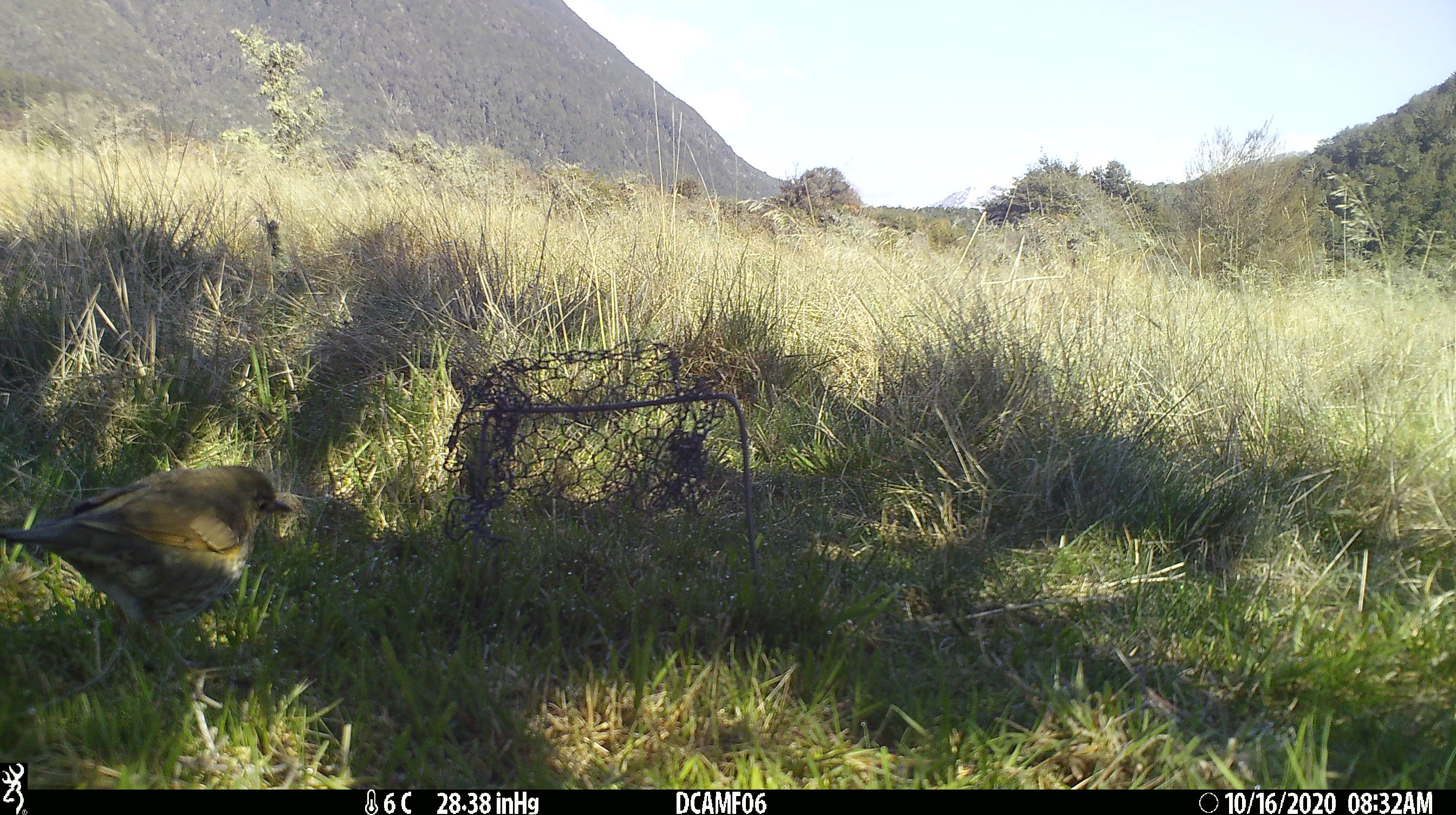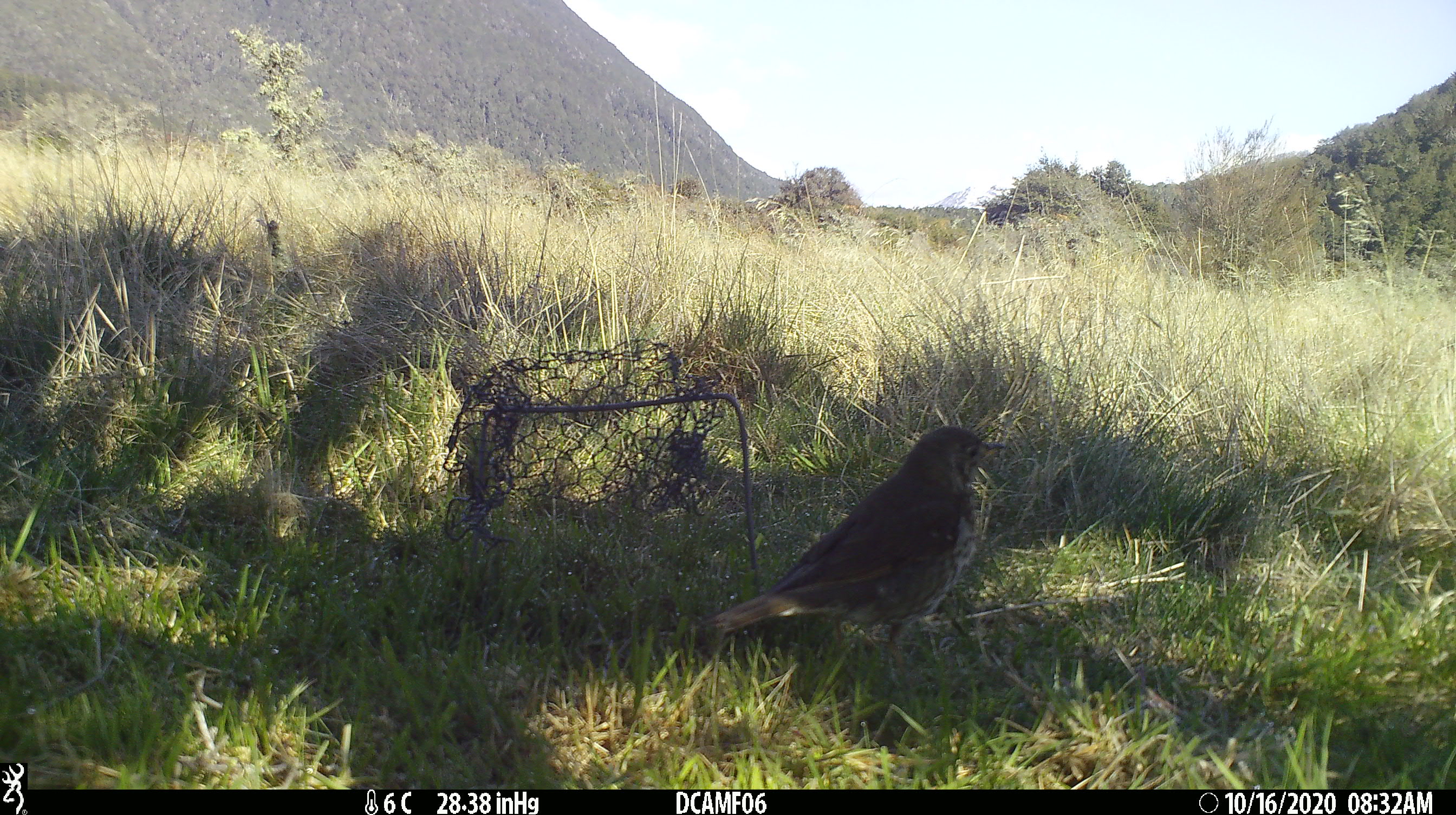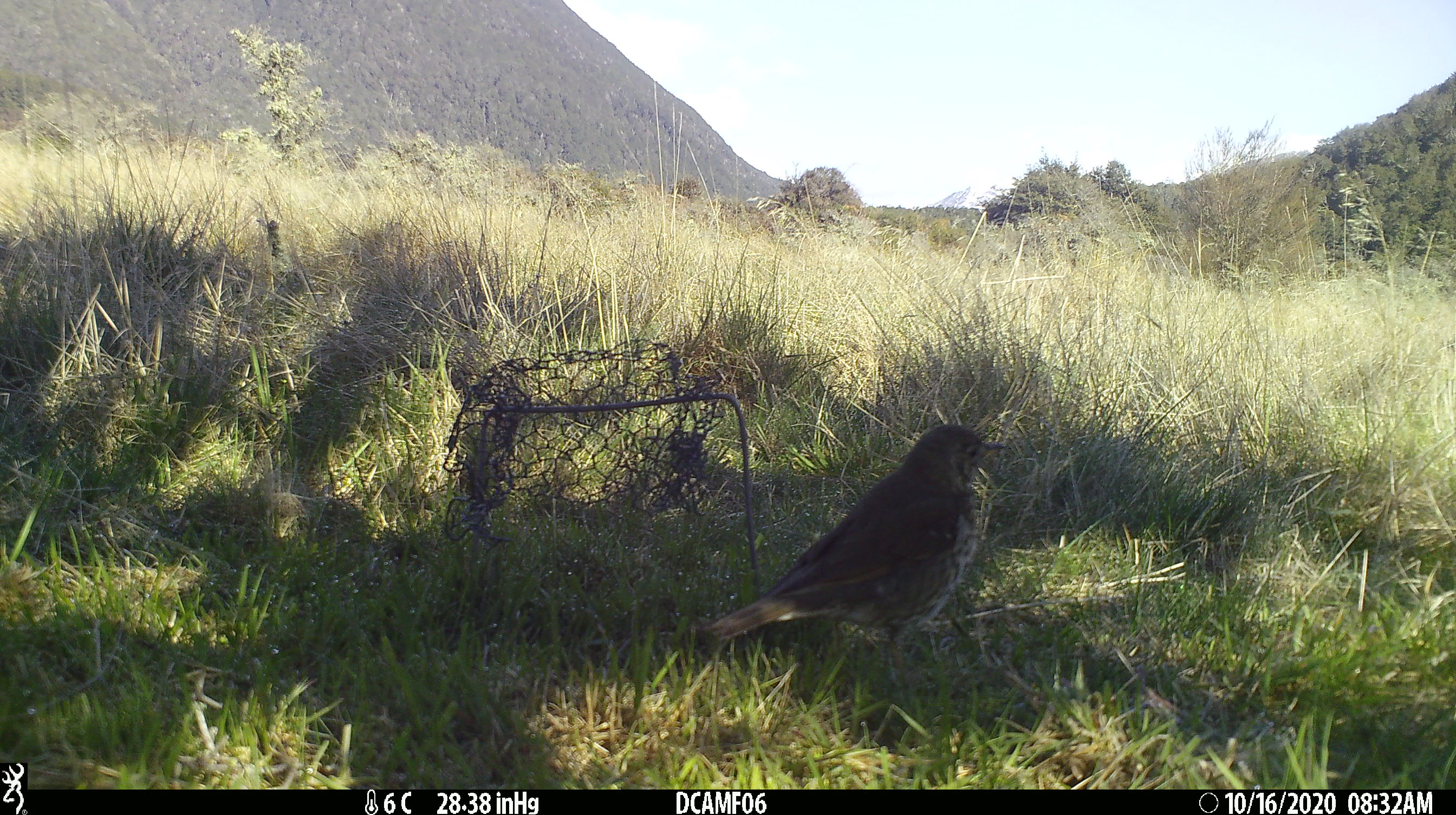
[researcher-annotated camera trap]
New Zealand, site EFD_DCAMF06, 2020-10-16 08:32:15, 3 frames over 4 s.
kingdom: Animalia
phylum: Chordata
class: Aves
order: Passeriformes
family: Turdidae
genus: Turdus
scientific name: Turdus philomelos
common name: song thrush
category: thrush